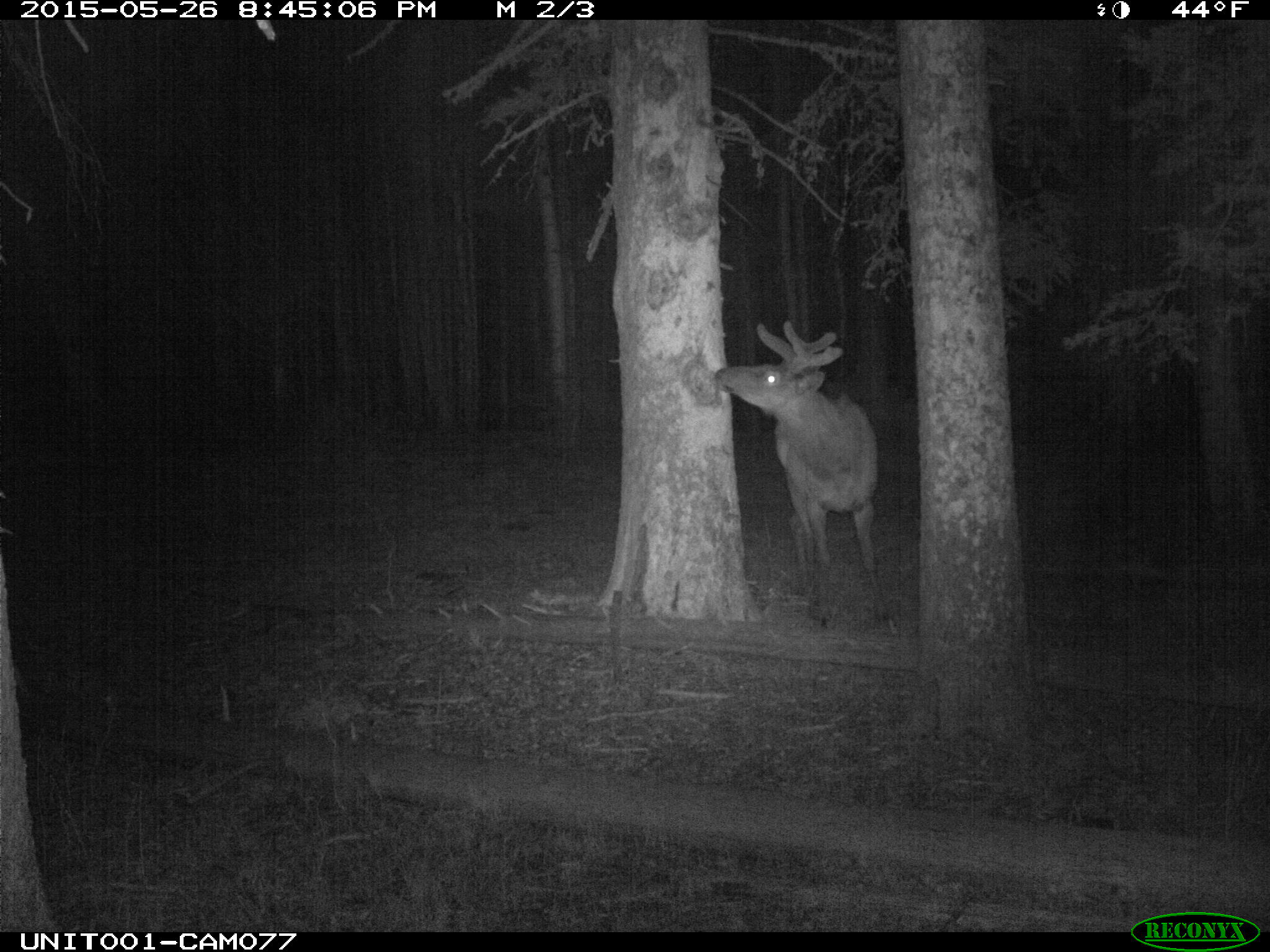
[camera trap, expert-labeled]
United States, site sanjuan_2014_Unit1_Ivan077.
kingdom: Animalia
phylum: Chordata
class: Mammalia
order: Artiodactyla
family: Cervidae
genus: Cervus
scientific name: Cervus elaphus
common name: red deer